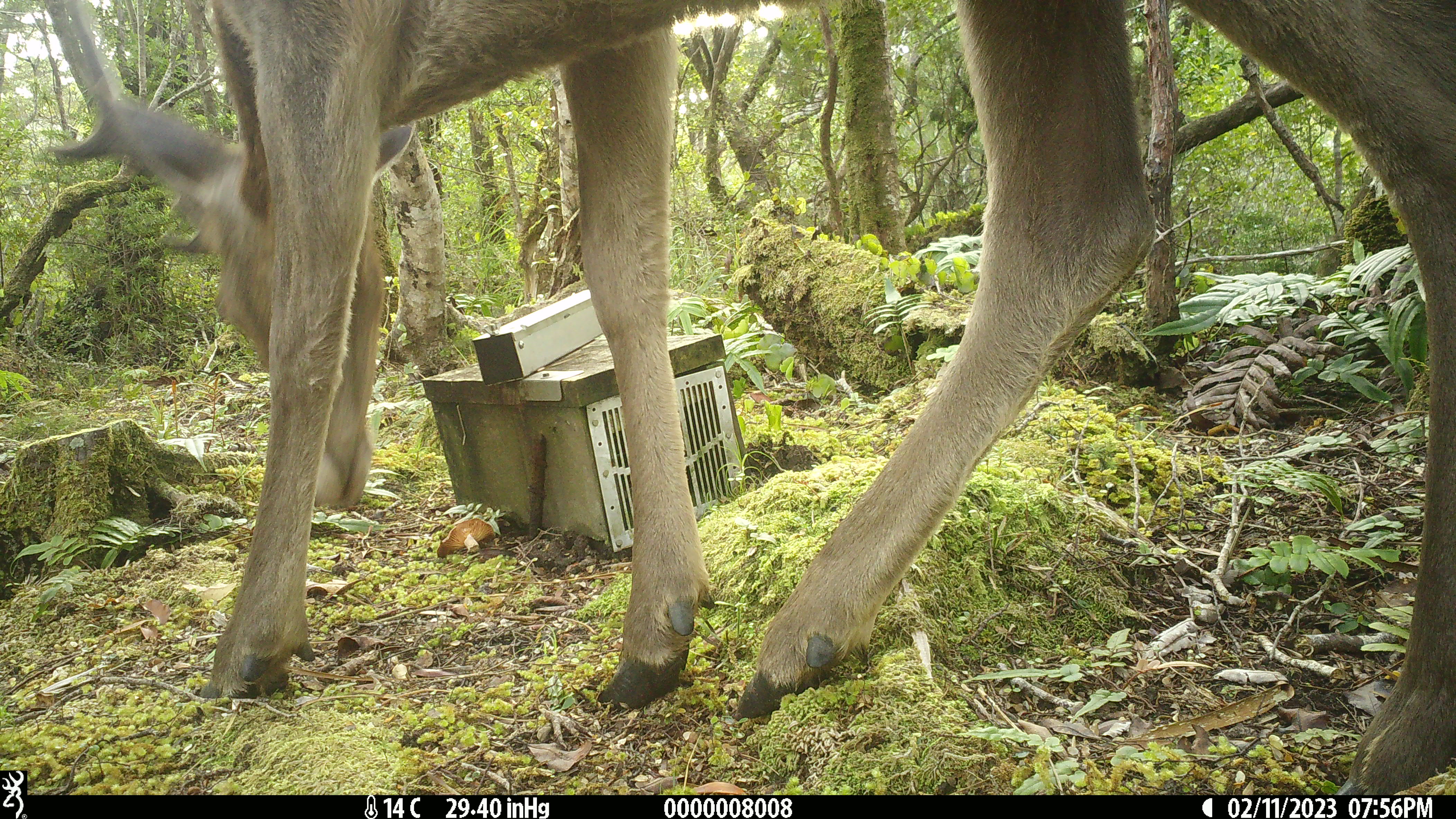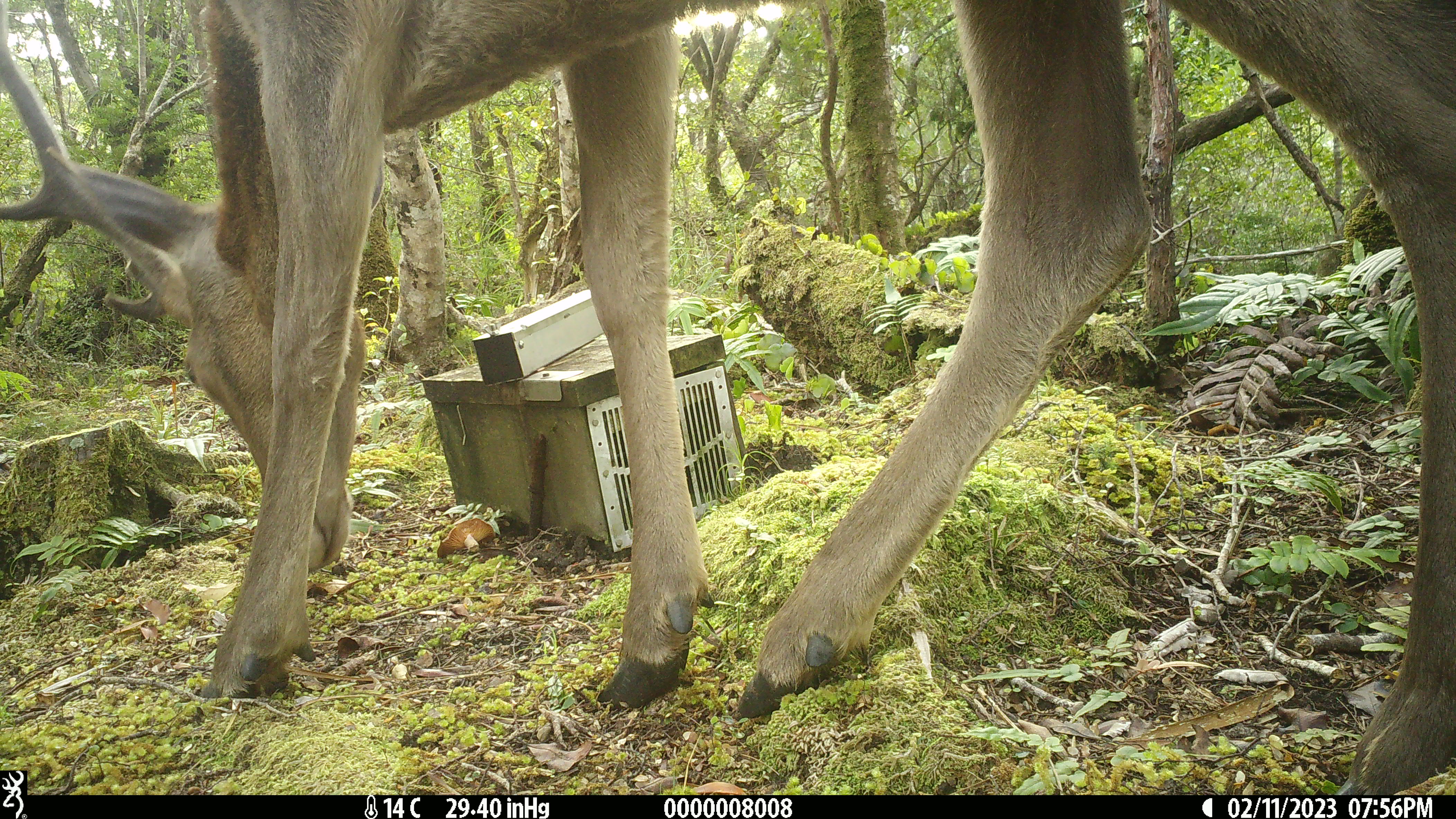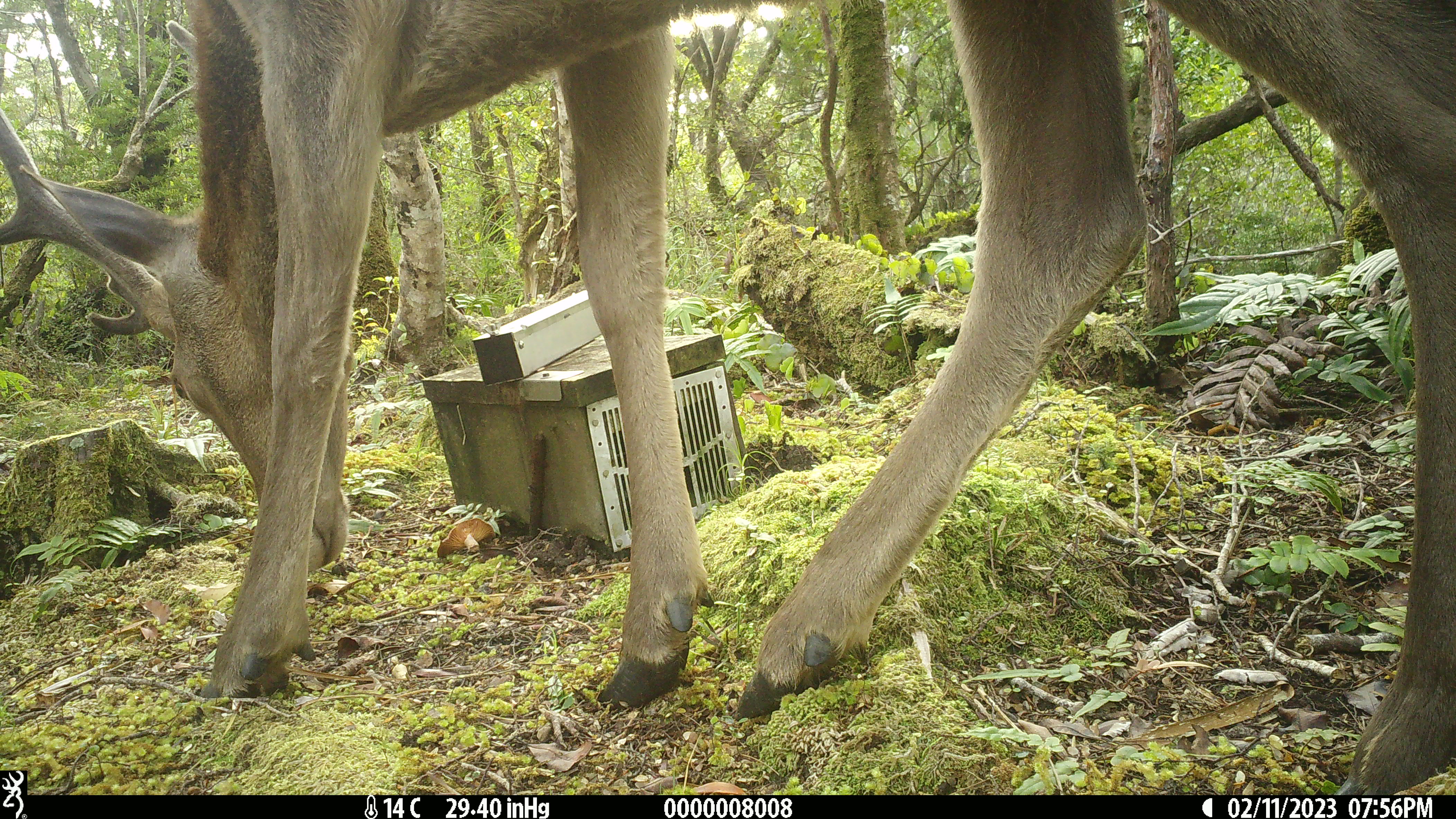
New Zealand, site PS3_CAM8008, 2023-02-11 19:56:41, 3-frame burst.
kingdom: Animalia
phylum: Chordata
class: Mammalia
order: Artiodactyla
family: Cervidae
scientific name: Cervidae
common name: deer